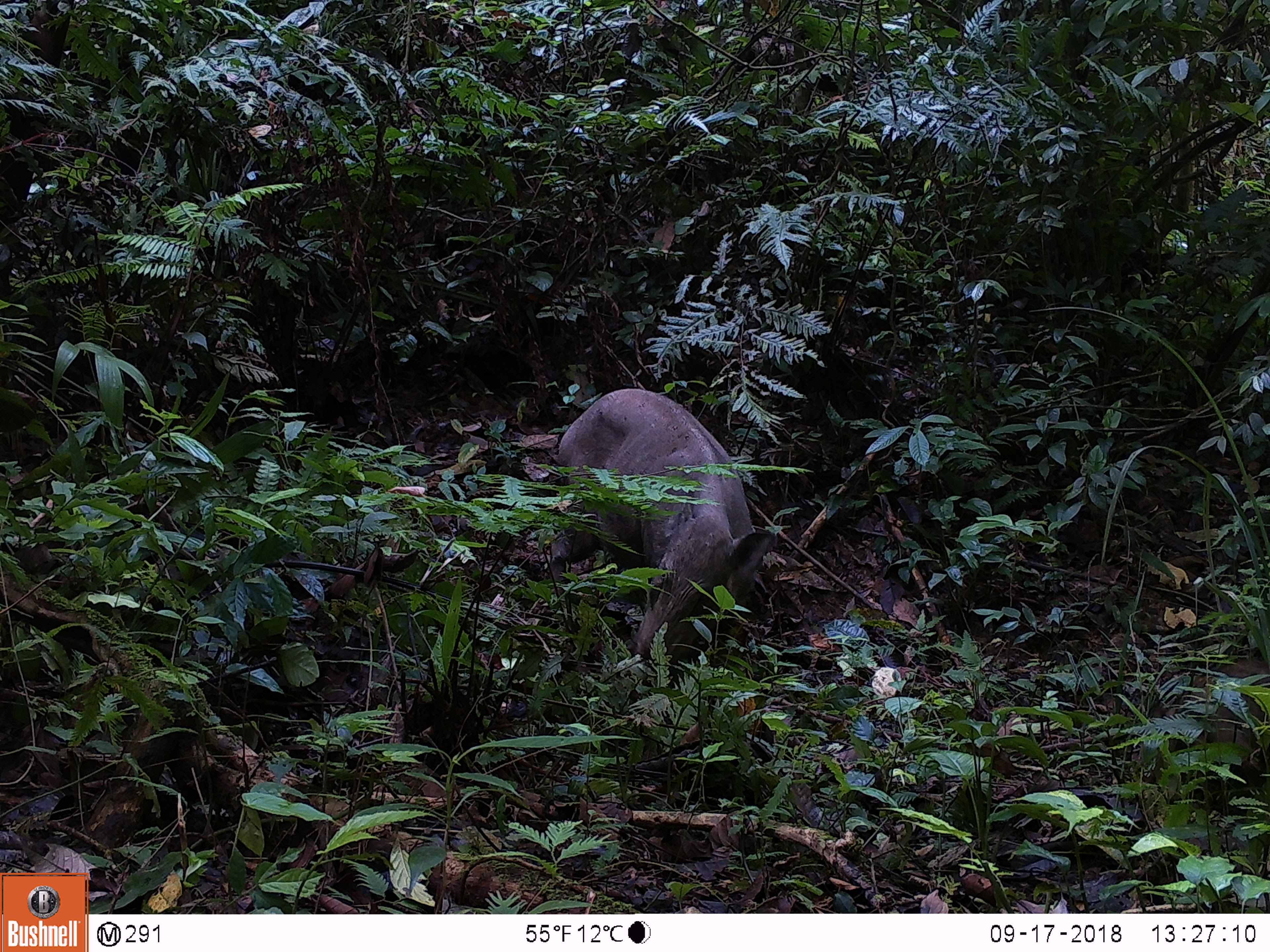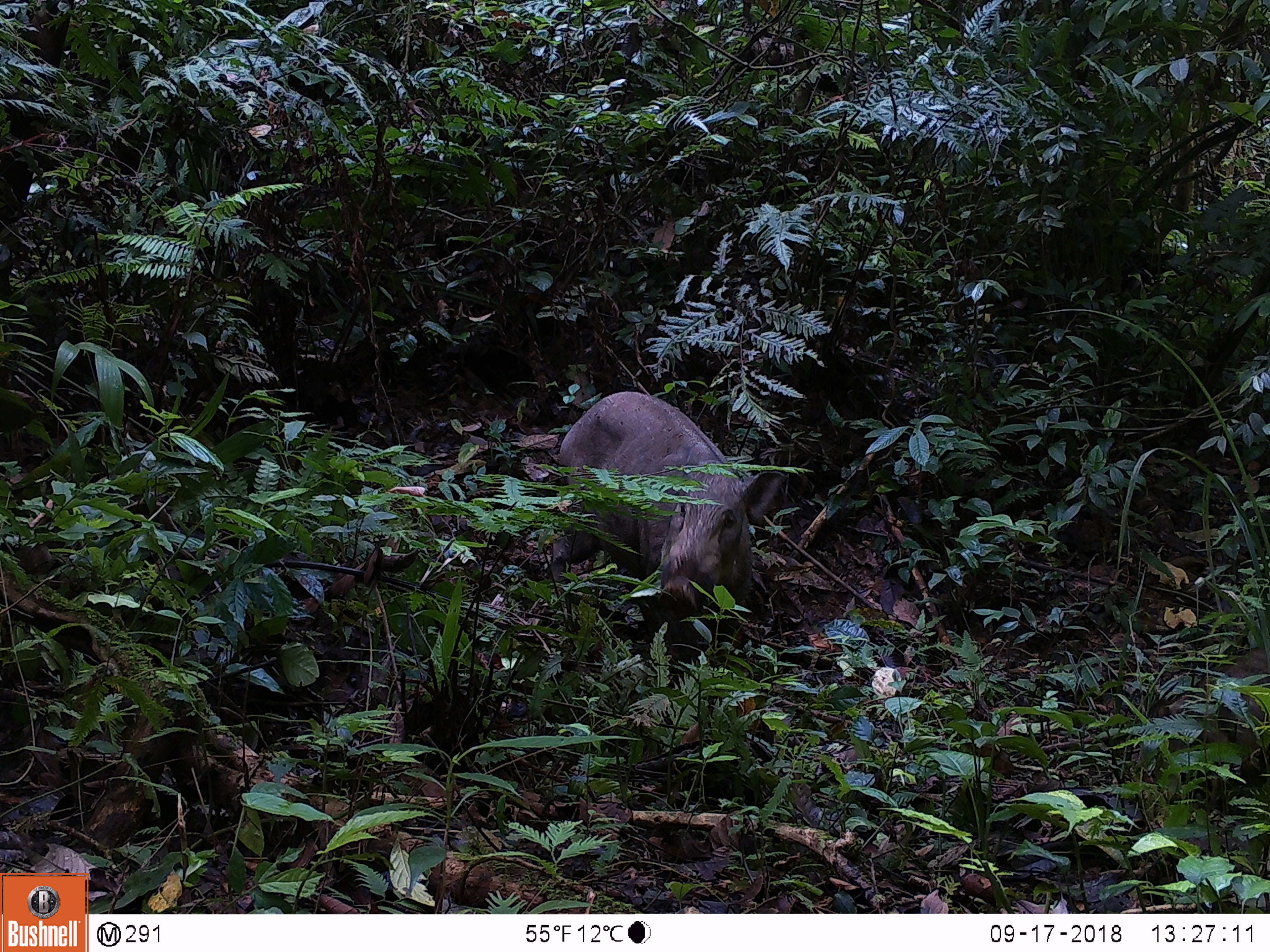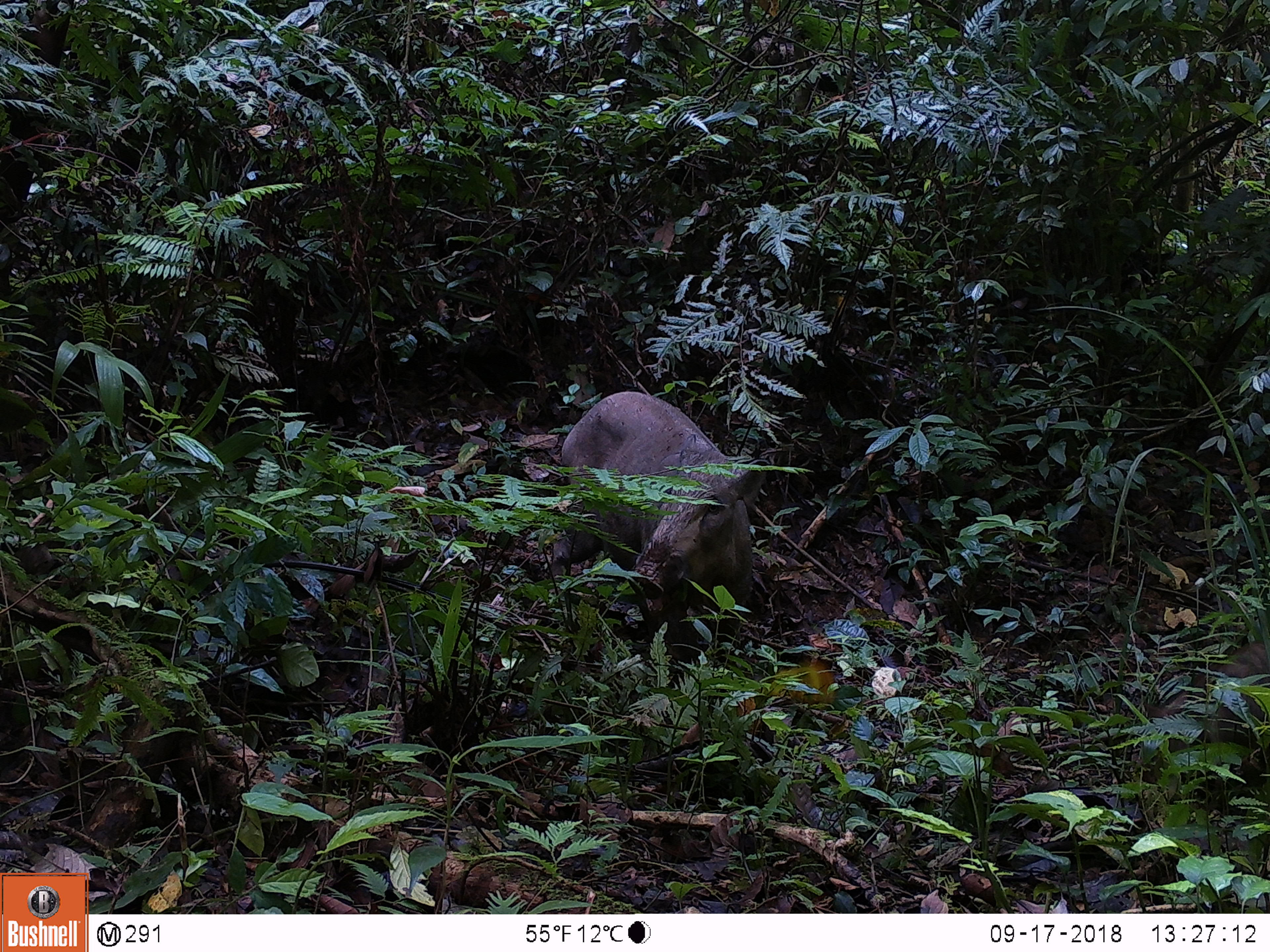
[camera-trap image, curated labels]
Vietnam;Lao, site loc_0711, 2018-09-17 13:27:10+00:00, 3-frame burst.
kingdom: Animalia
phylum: Chordata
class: Mammalia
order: Artiodactyla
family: Suidae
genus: Sus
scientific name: Sus scrofa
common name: eurasian wild pig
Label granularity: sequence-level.